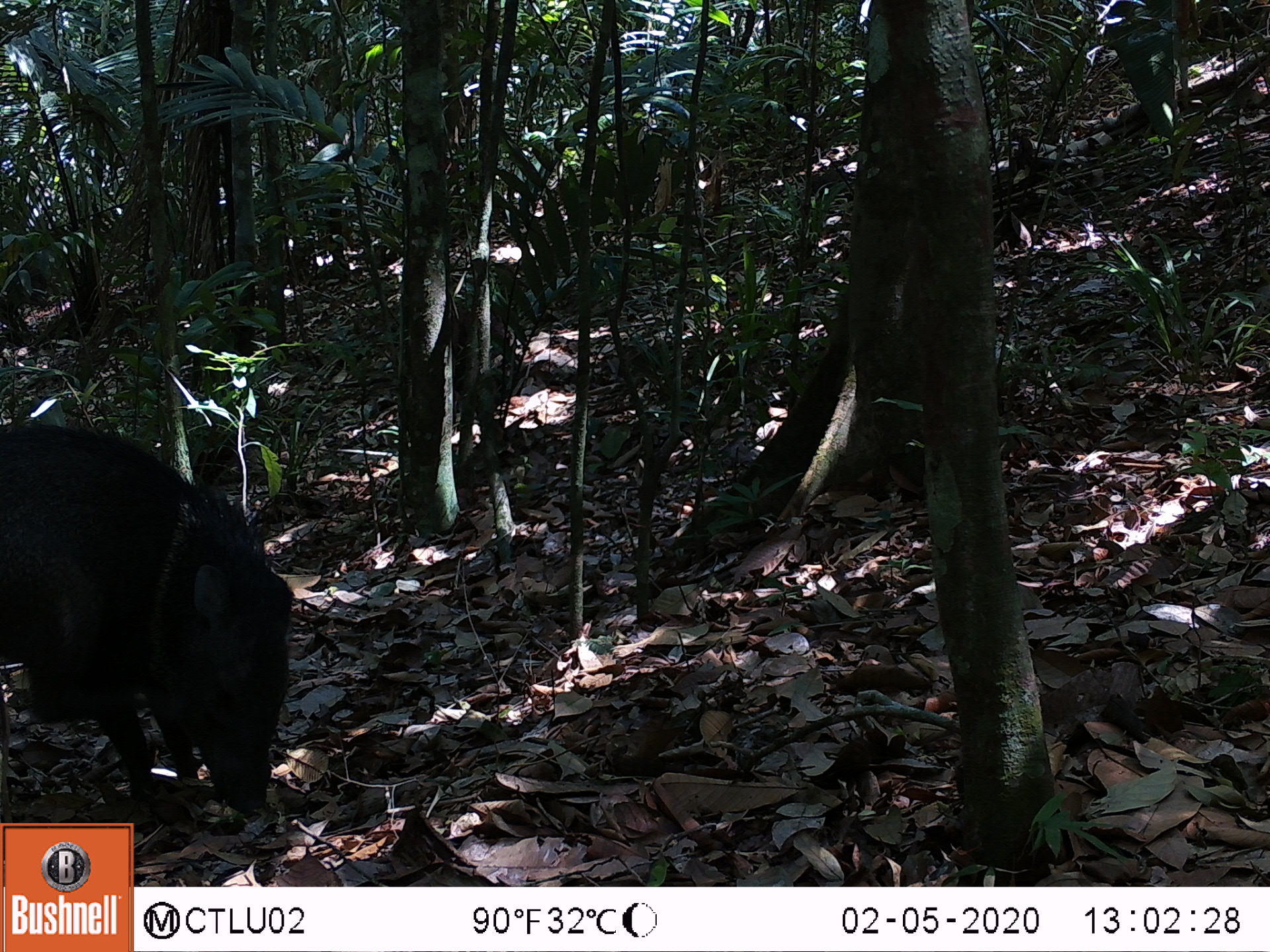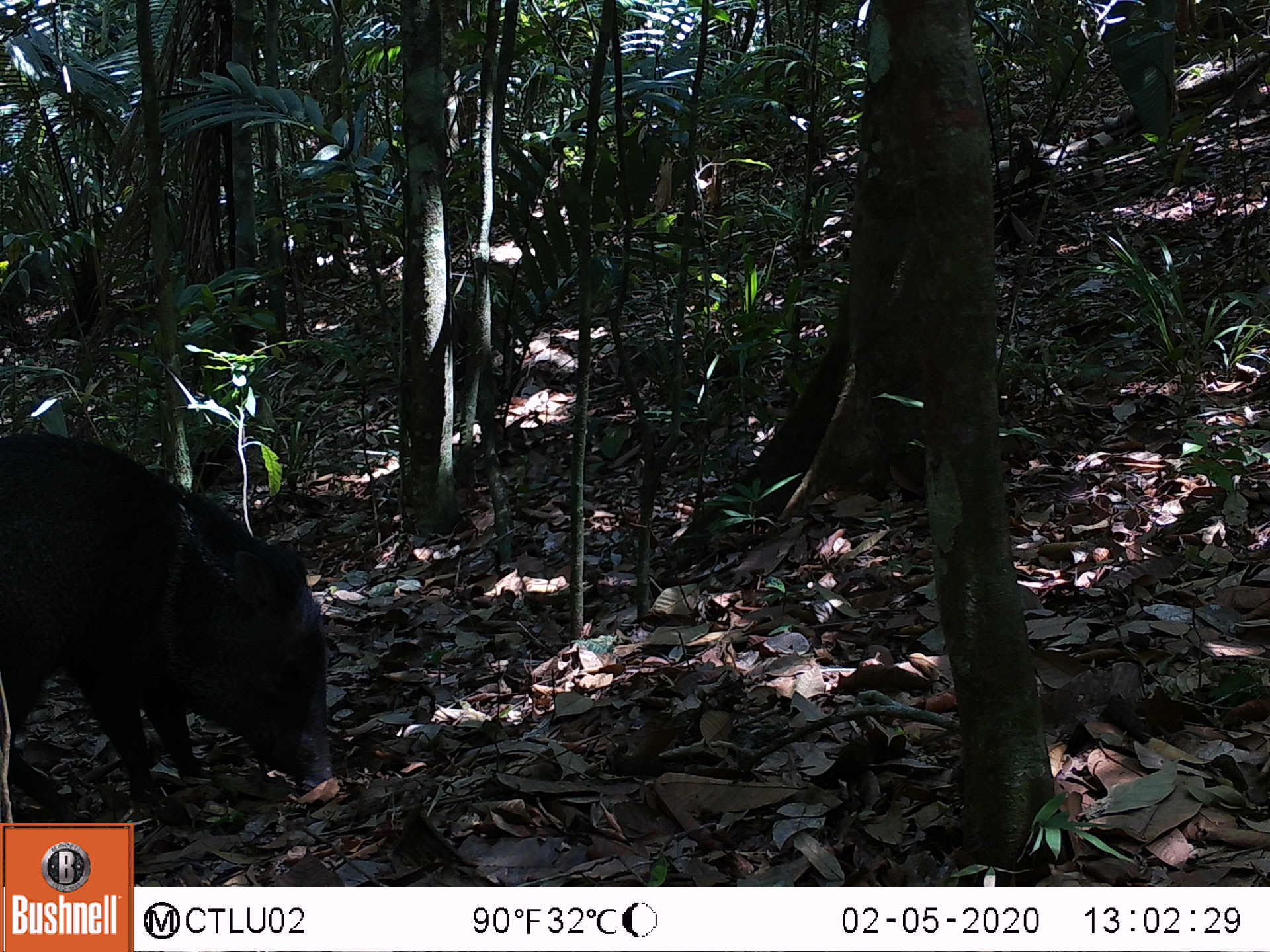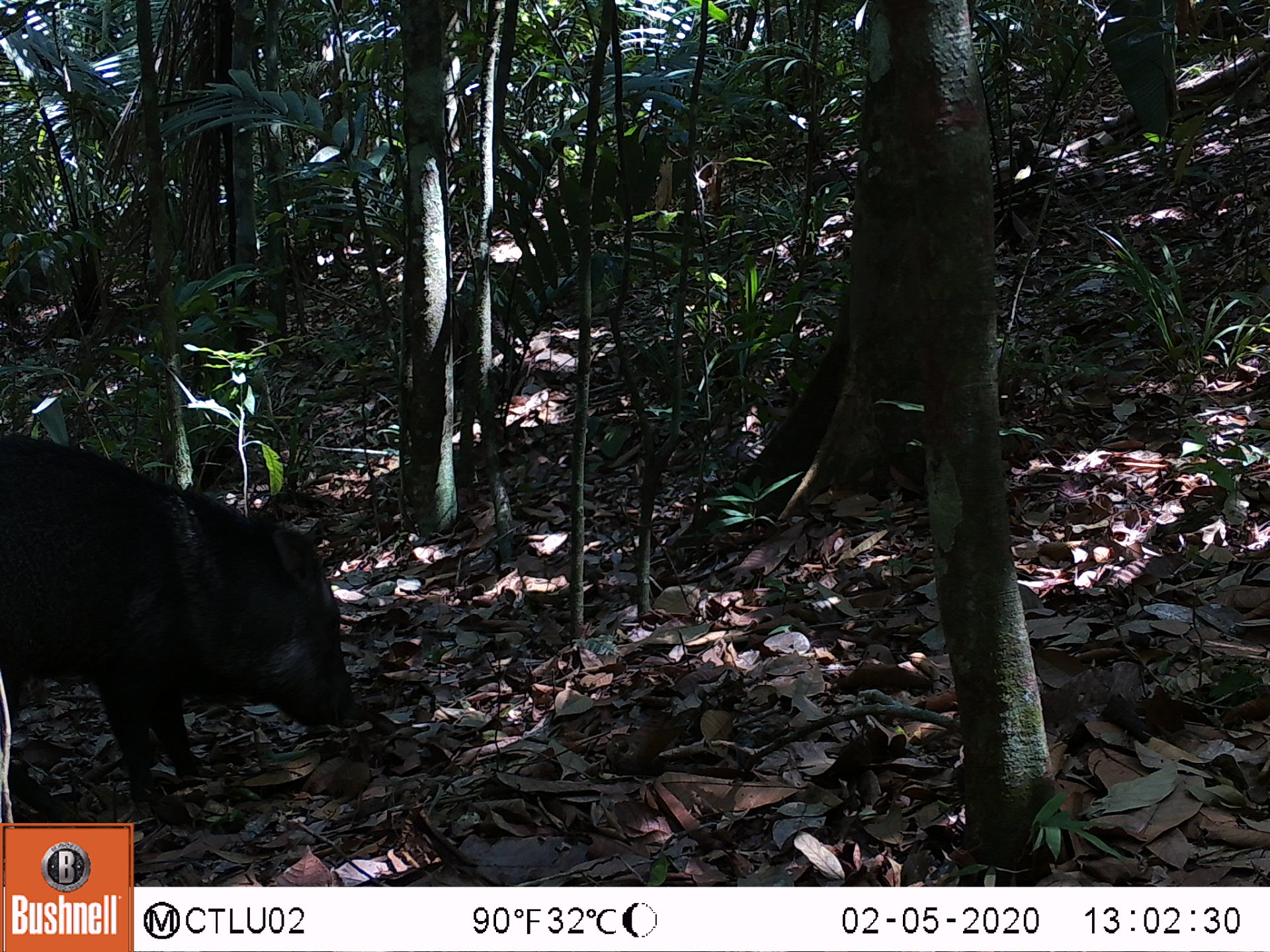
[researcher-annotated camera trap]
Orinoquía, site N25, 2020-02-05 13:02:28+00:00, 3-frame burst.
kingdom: Animalia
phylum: Chordata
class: Mammalia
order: Artiodactyla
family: Tayassuidae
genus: Pecari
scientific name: Pecari tajacu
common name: collared peccary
Collared peccary (Pecari tajacu).